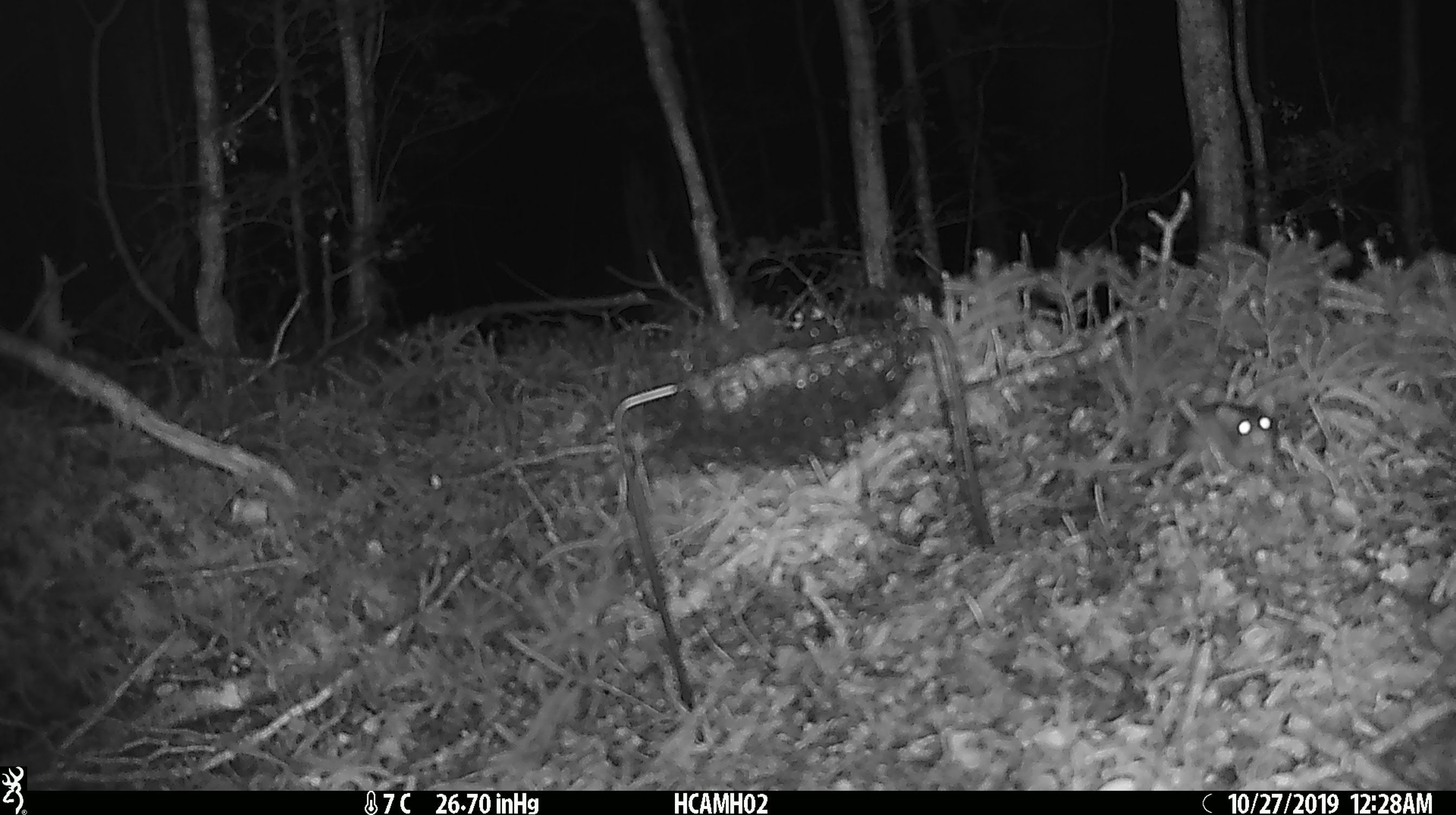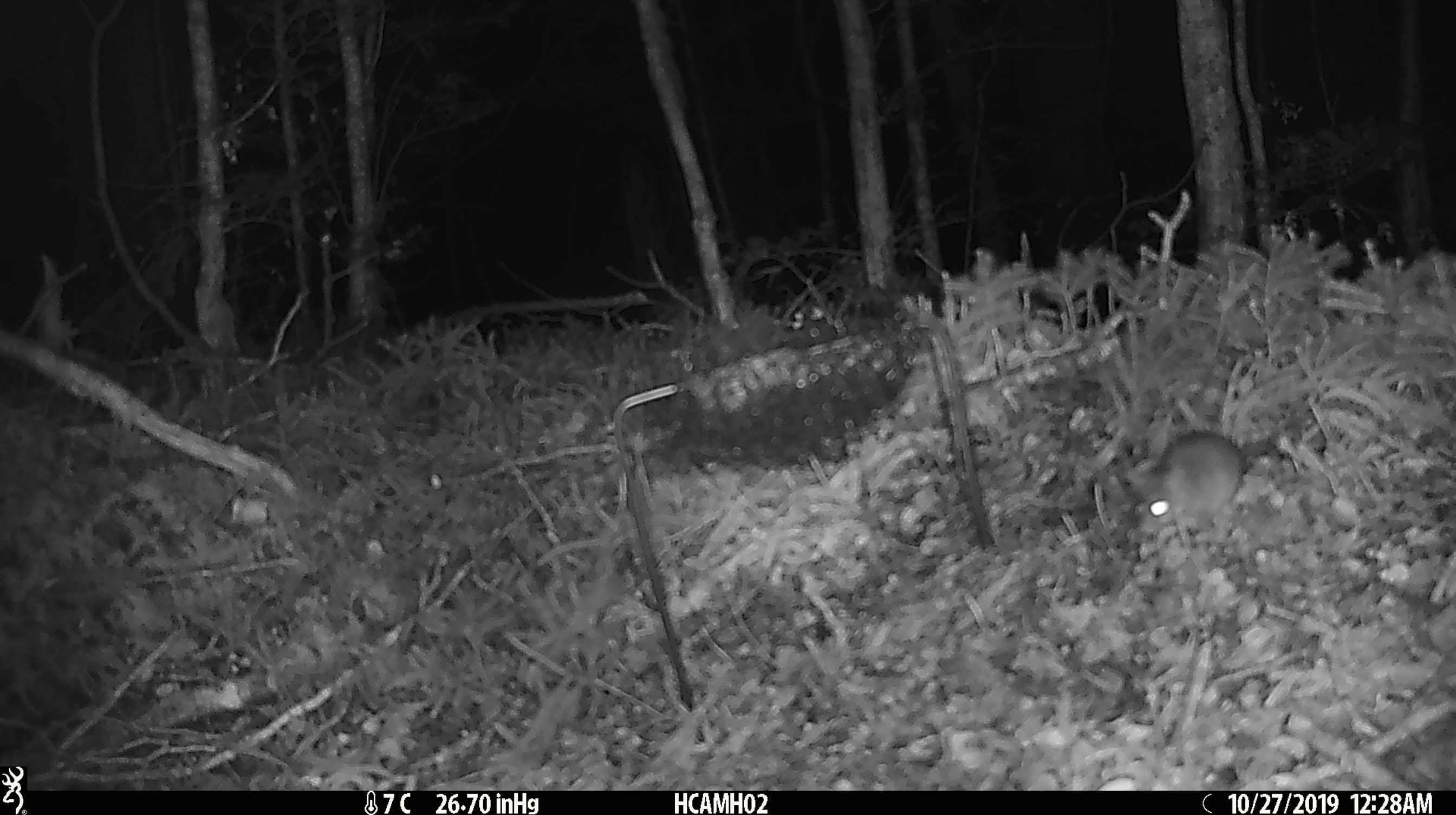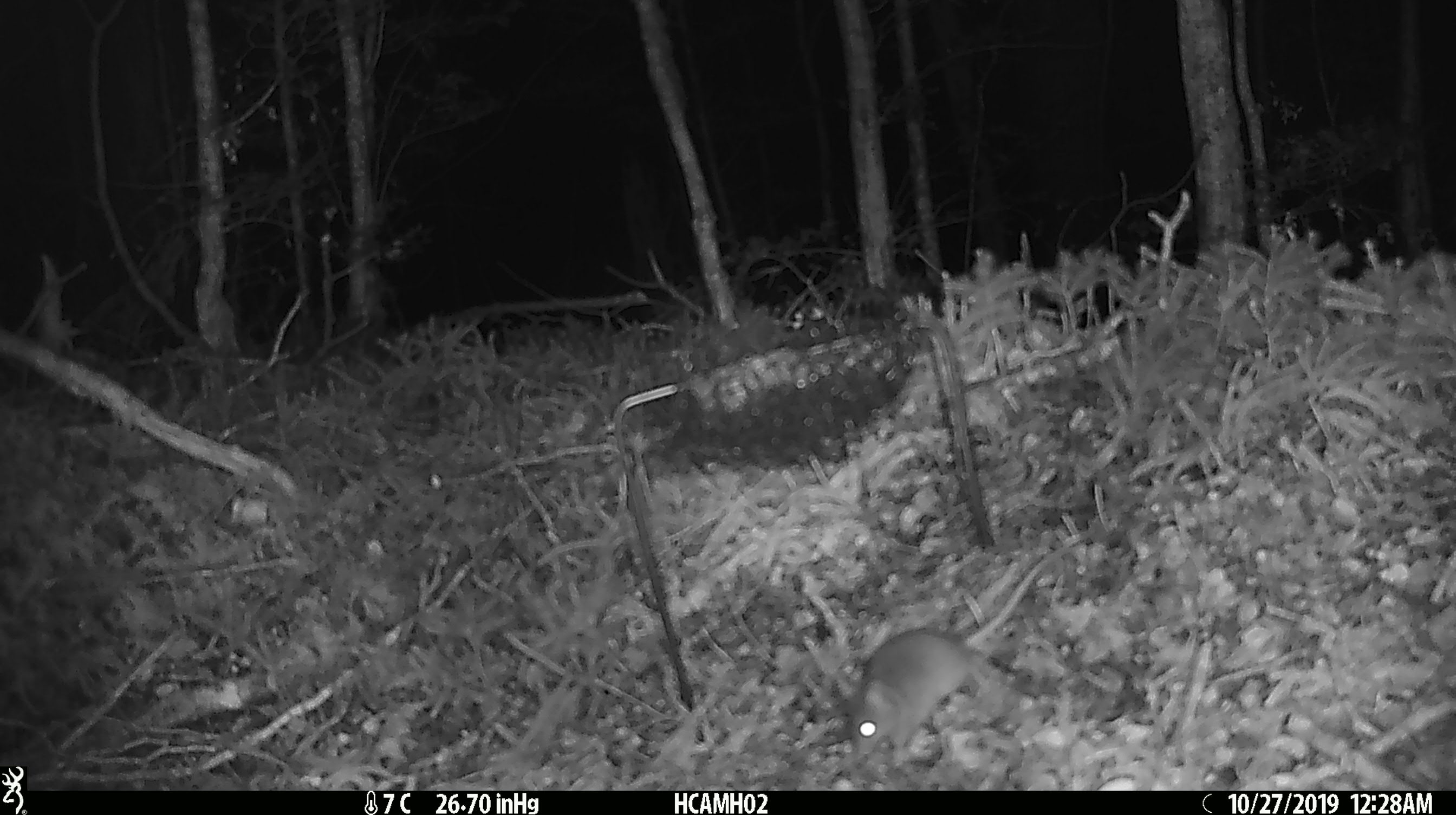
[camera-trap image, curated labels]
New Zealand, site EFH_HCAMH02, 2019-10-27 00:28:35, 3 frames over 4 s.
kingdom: Animalia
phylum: Chordata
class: Mammalia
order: Rodentia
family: Muridae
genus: Mus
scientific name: Mus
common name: mouse